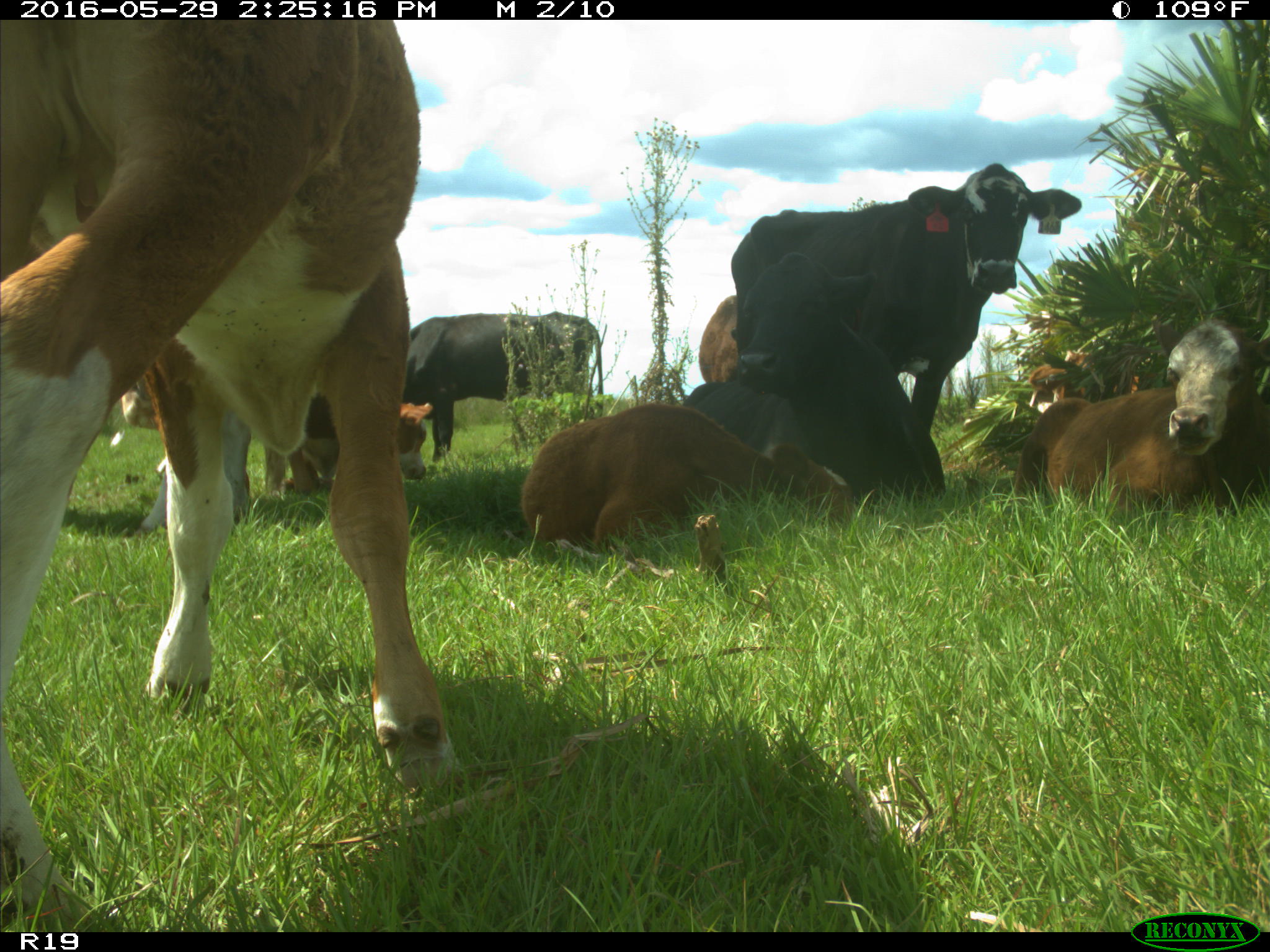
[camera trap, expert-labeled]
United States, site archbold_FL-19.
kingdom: Animalia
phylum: Chordata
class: Mammalia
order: Artiodactyla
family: Bovidae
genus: Bos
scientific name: Bos taurus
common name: domestic cow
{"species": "Bos taurus (domestic cow)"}